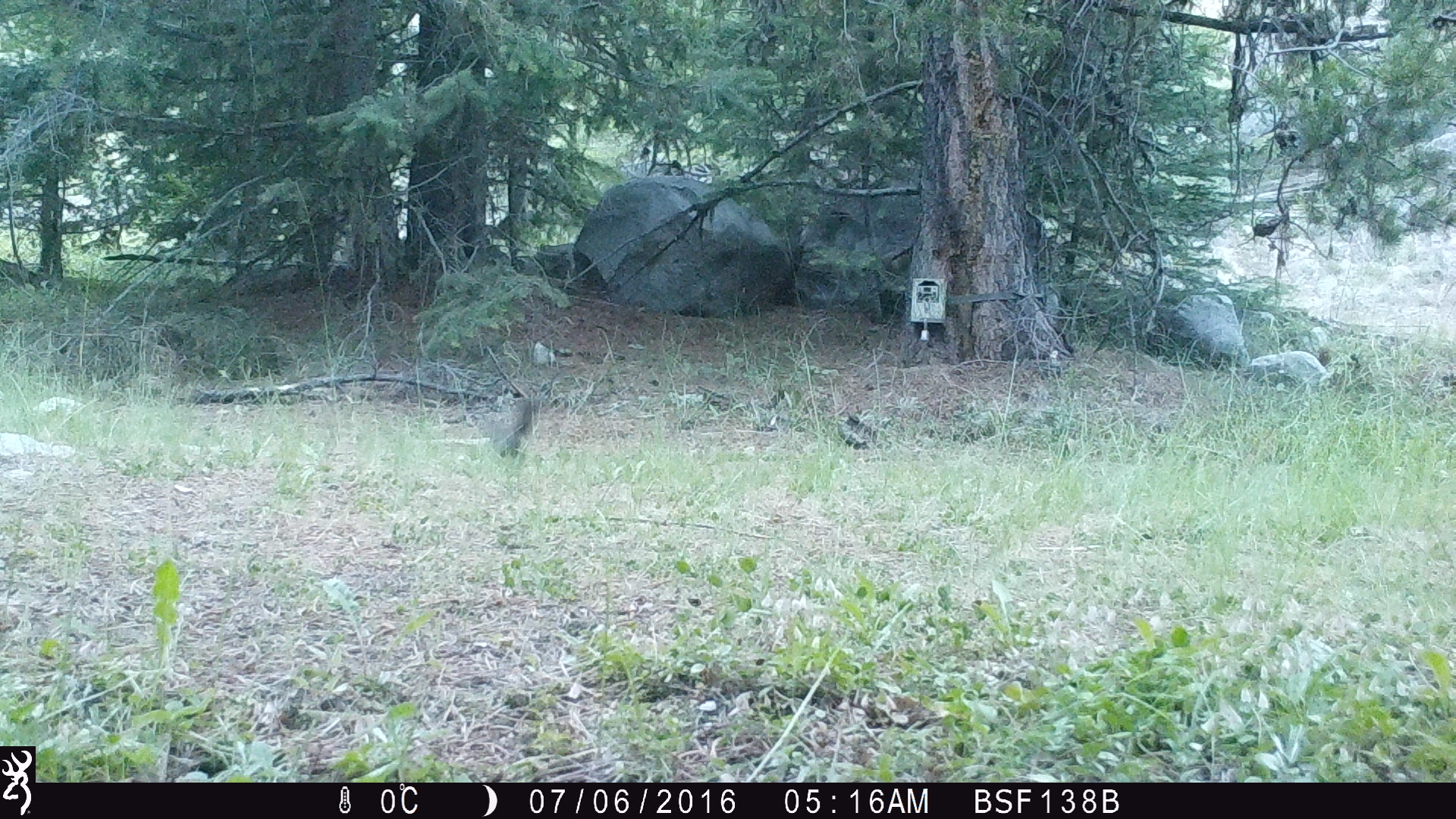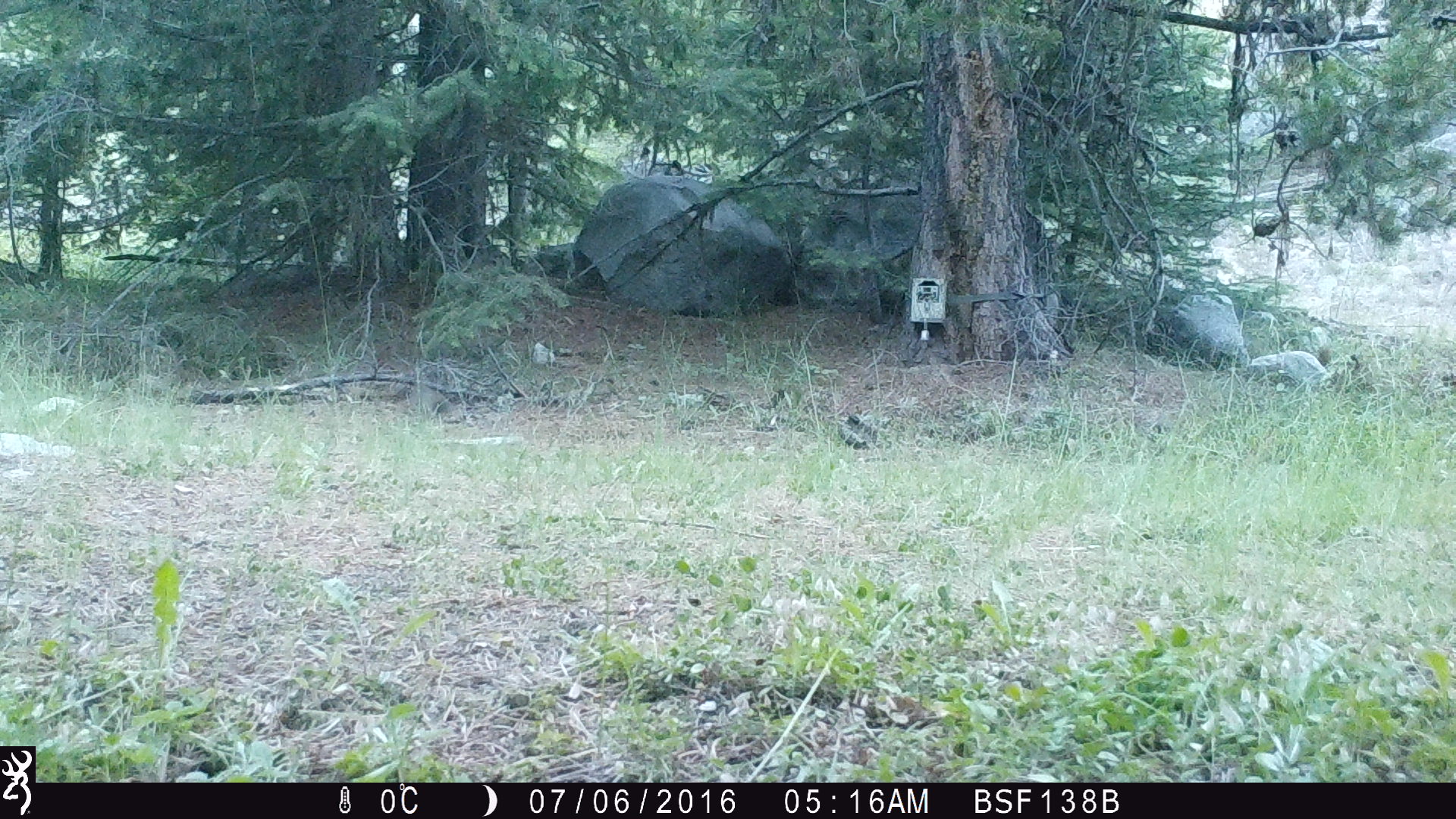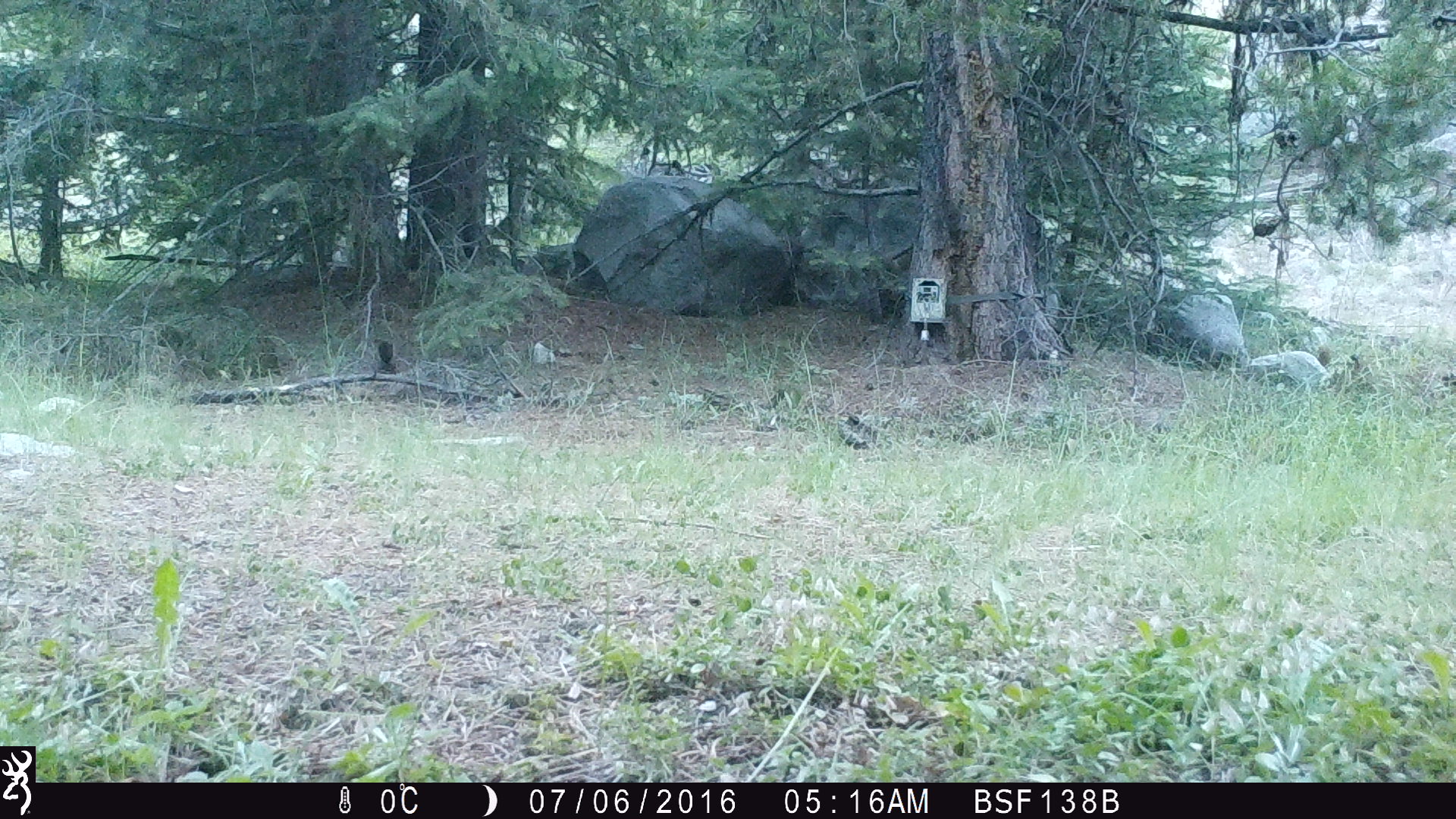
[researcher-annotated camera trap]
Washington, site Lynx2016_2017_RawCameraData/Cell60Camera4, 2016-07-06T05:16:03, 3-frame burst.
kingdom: Animalia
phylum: Chordata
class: Mammalia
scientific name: Mammalia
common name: small mammal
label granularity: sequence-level